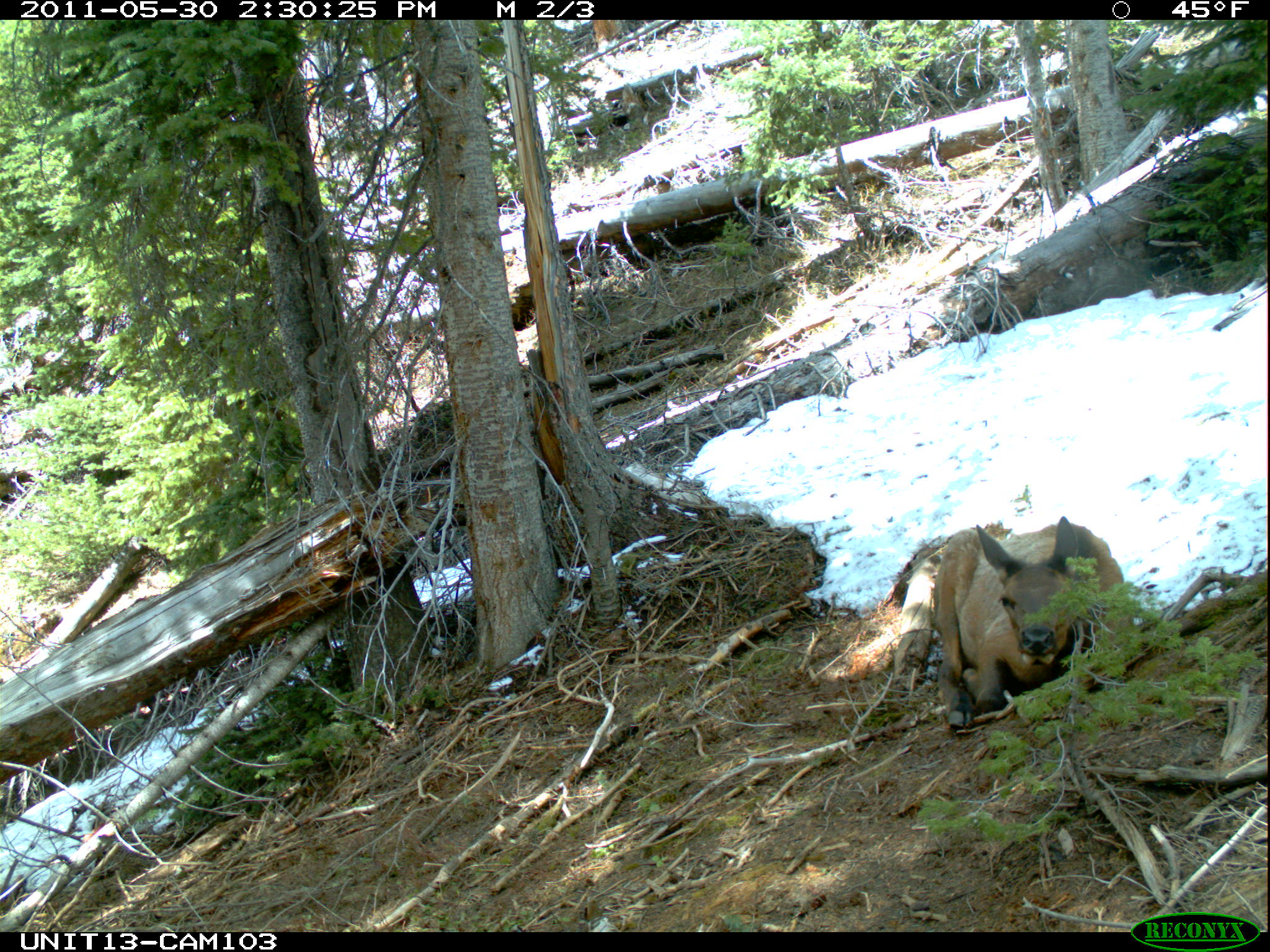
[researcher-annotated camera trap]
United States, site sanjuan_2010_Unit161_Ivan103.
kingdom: Animalia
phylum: Chordata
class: Mammalia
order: Artiodactyla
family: Cervidae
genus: Cervus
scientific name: Cervus elaphus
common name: red deer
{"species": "Cervus elaphus (red deer)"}